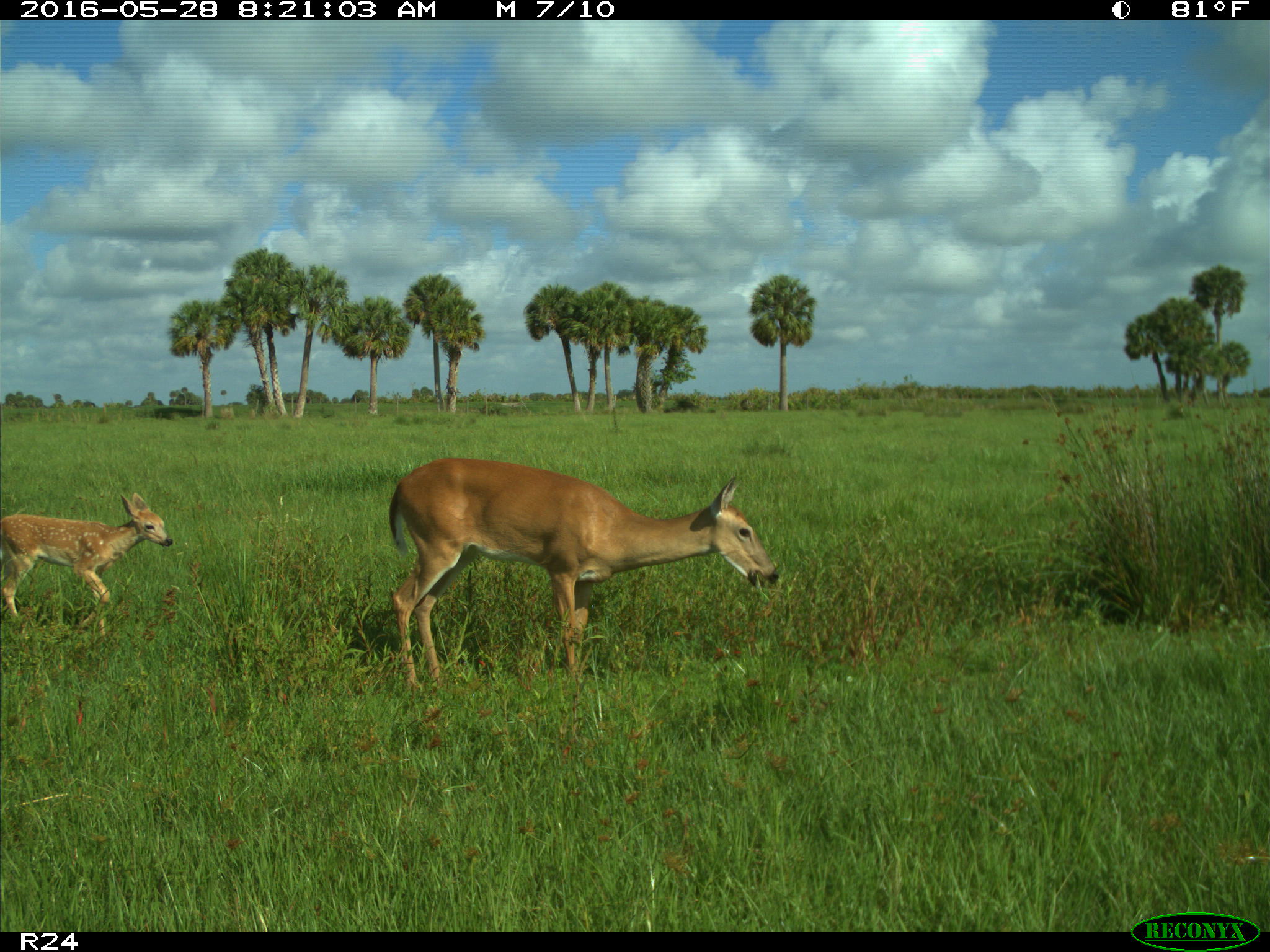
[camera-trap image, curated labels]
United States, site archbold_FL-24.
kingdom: Animalia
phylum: Chordata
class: Mammalia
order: Artiodactyla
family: Cervidae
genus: Odocoileus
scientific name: Odocoileus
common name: deer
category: unidentified deer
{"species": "unidentified deer (deer) (Odocoileus)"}